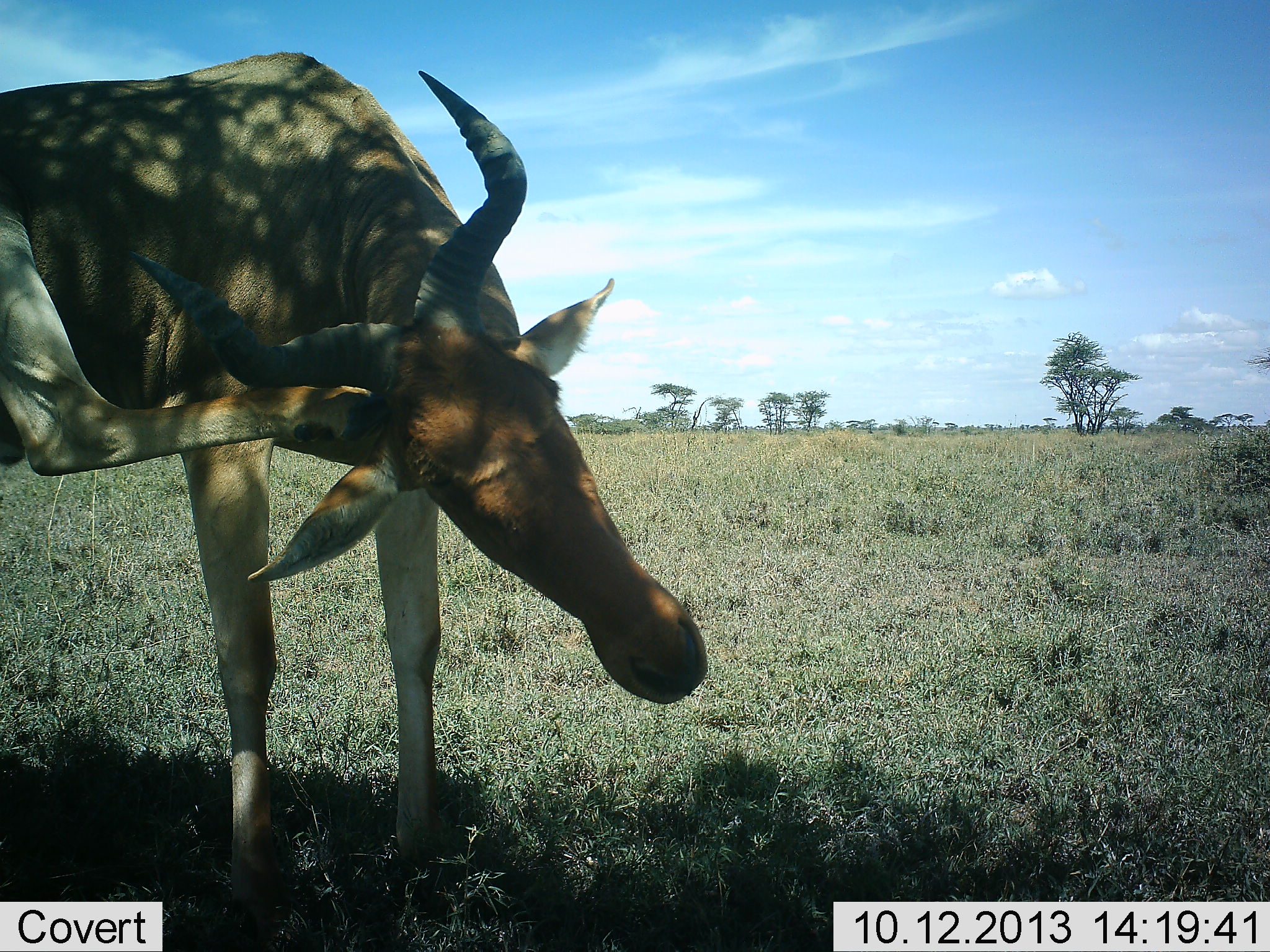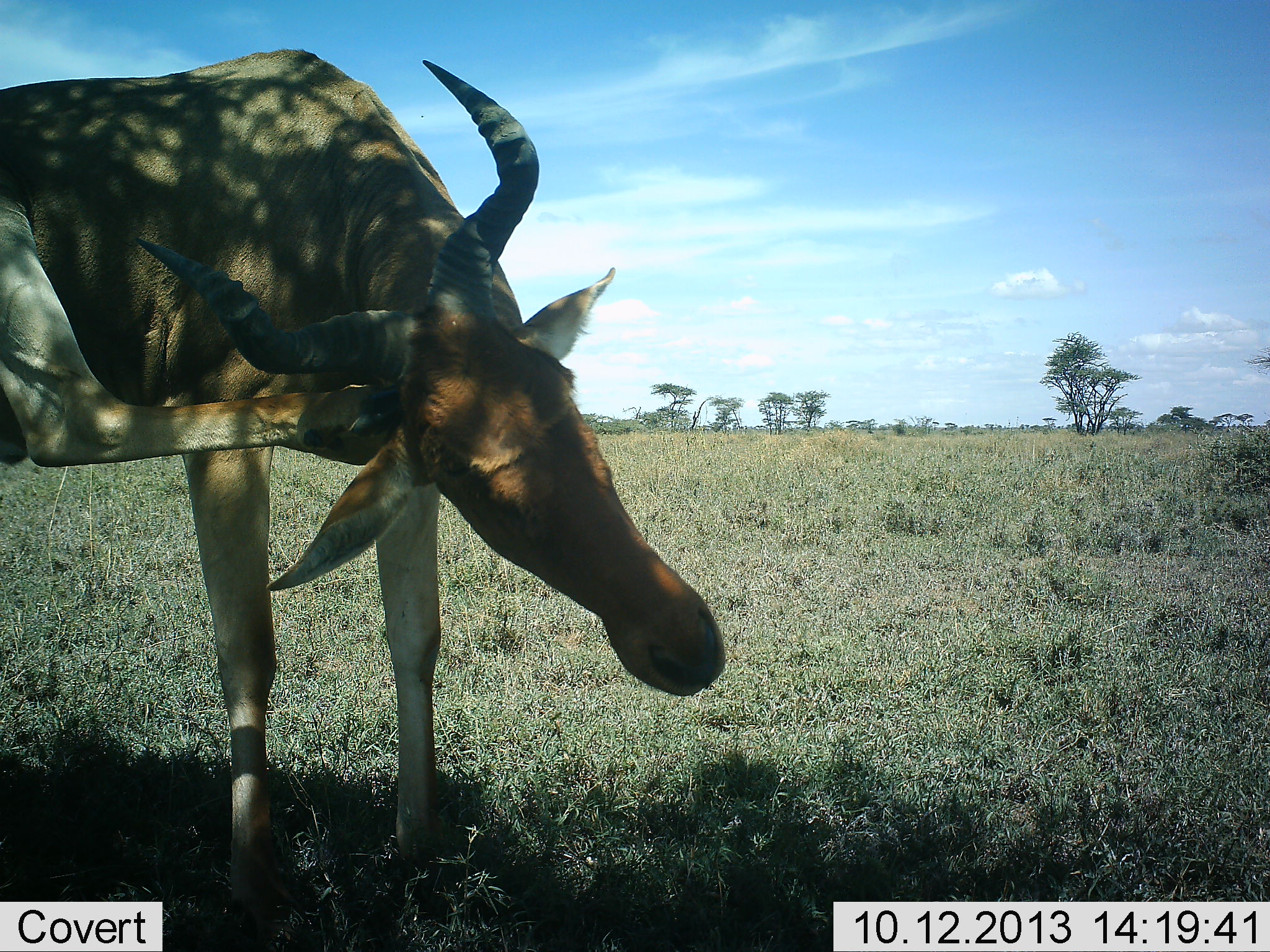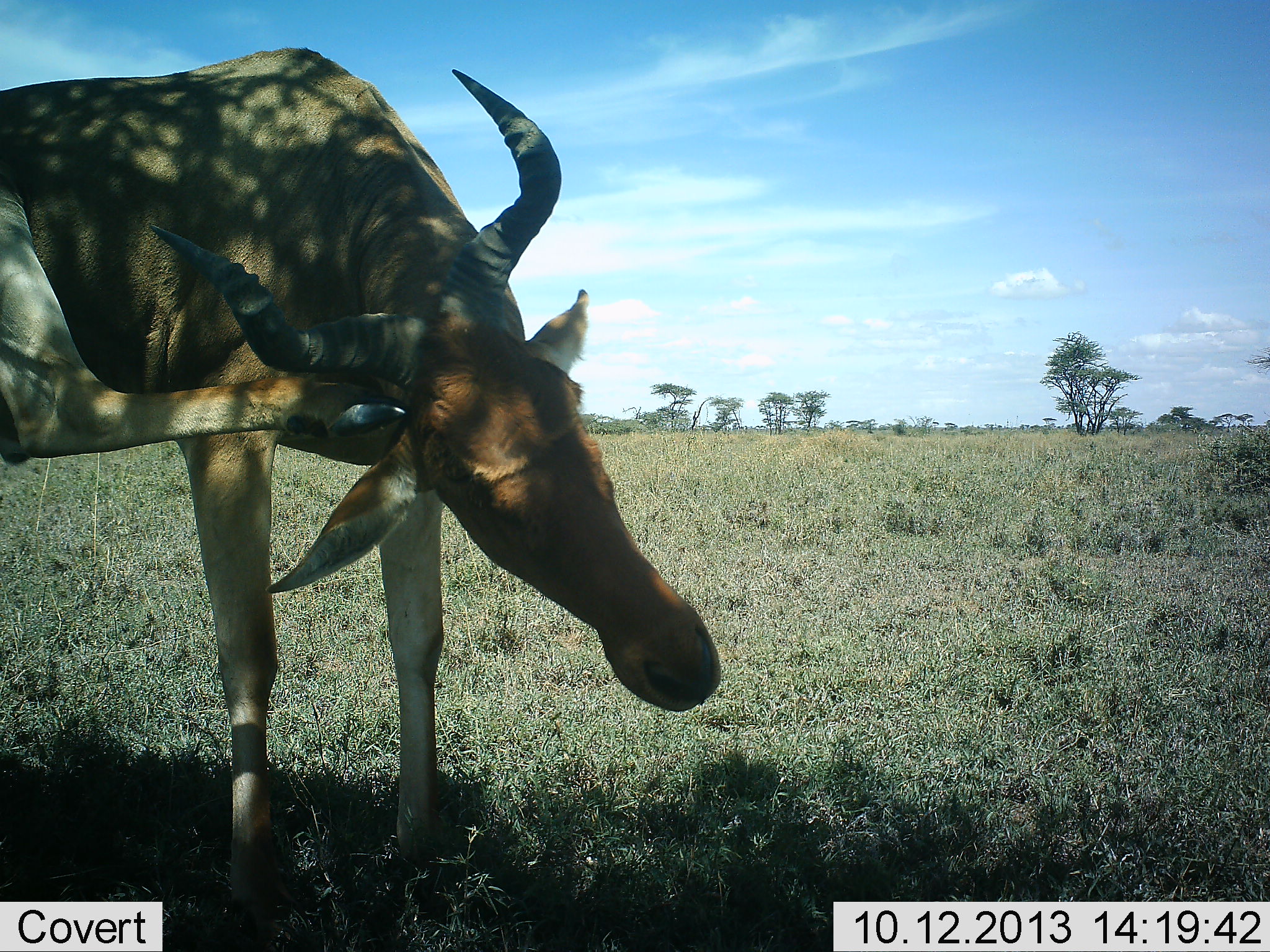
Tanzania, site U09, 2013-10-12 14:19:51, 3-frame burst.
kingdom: Animalia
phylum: Chordata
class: Mammalia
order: Artiodactyla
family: Bovidae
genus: Alcelaphus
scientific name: Alcelaphus buselaphus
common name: hartebeest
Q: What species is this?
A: Hartebeest (Alcelaphus buselaphus).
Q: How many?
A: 1.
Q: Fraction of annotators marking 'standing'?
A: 90%.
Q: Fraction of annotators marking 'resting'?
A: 5%.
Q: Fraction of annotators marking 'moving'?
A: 0%.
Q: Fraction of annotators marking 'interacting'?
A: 15%.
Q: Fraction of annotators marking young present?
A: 0%.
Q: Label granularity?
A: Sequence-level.